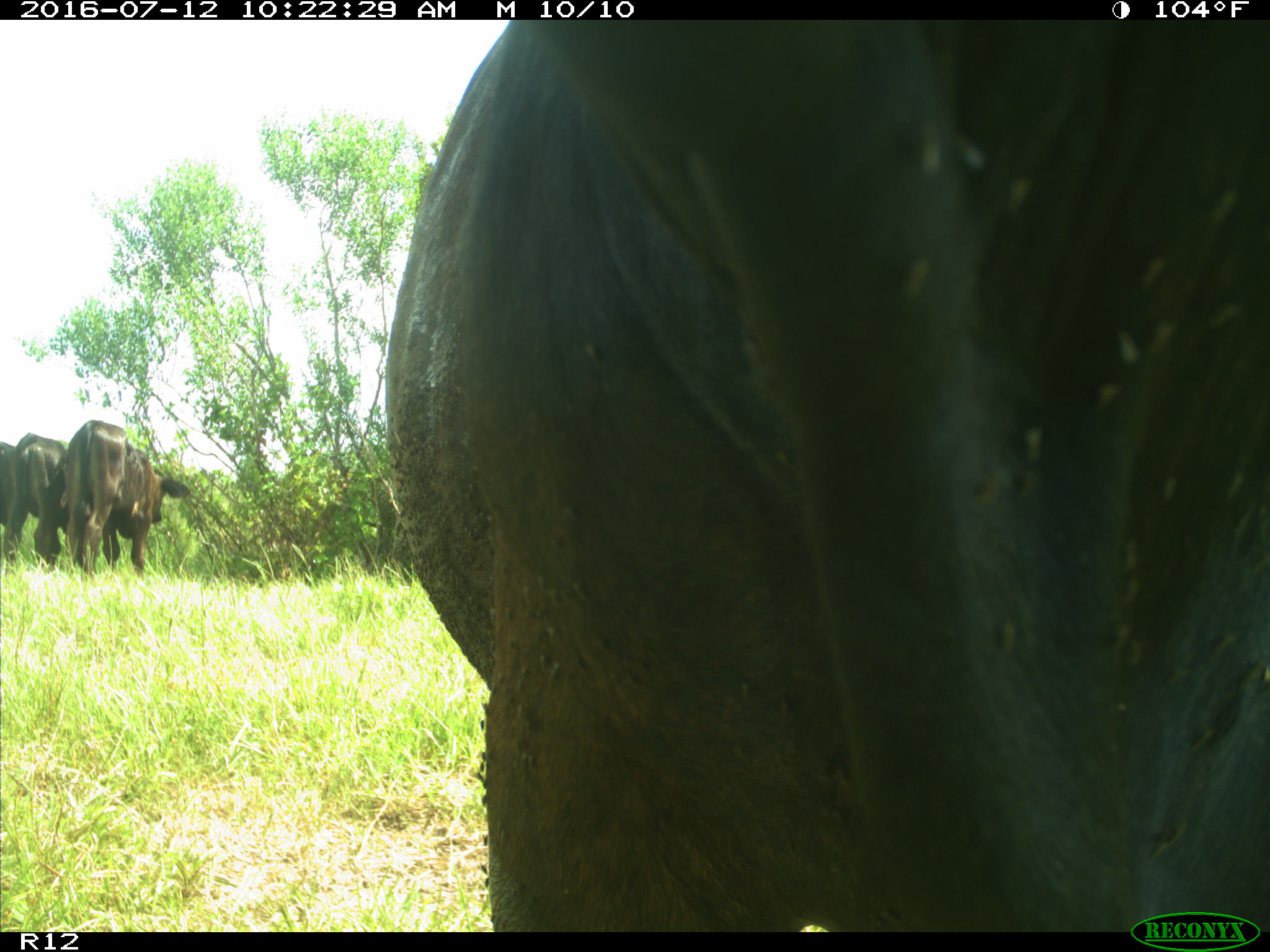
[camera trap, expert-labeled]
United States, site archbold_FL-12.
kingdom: Animalia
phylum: Chordata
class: Mammalia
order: Artiodactyla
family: Bovidae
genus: Bos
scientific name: Bos taurus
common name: domestic cow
Bos taurus (domestic cow).